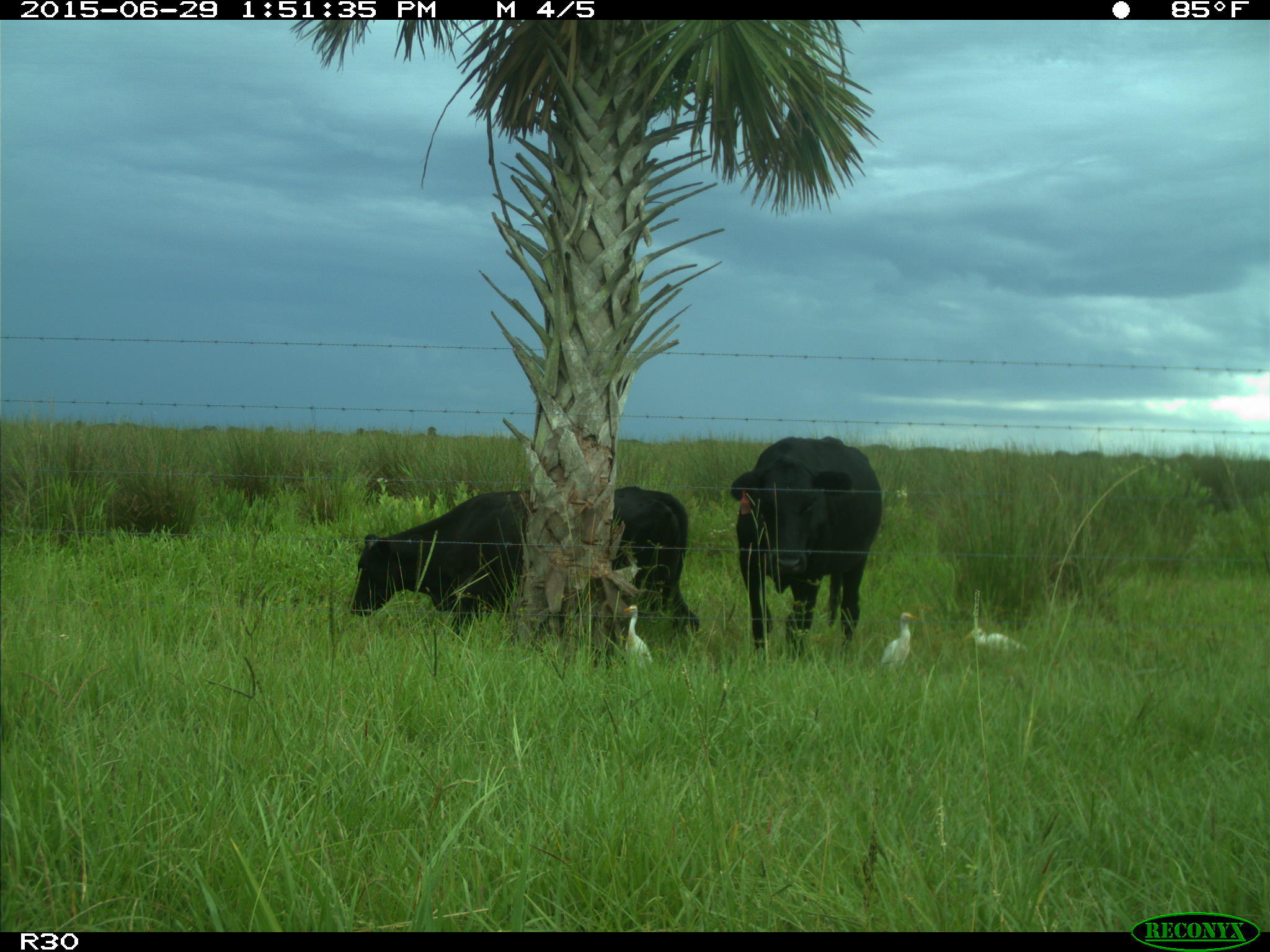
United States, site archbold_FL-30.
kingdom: Animalia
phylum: Chordata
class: Mammalia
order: Artiodactyla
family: Bovidae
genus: Bos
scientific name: Bos taurus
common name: domestic cow